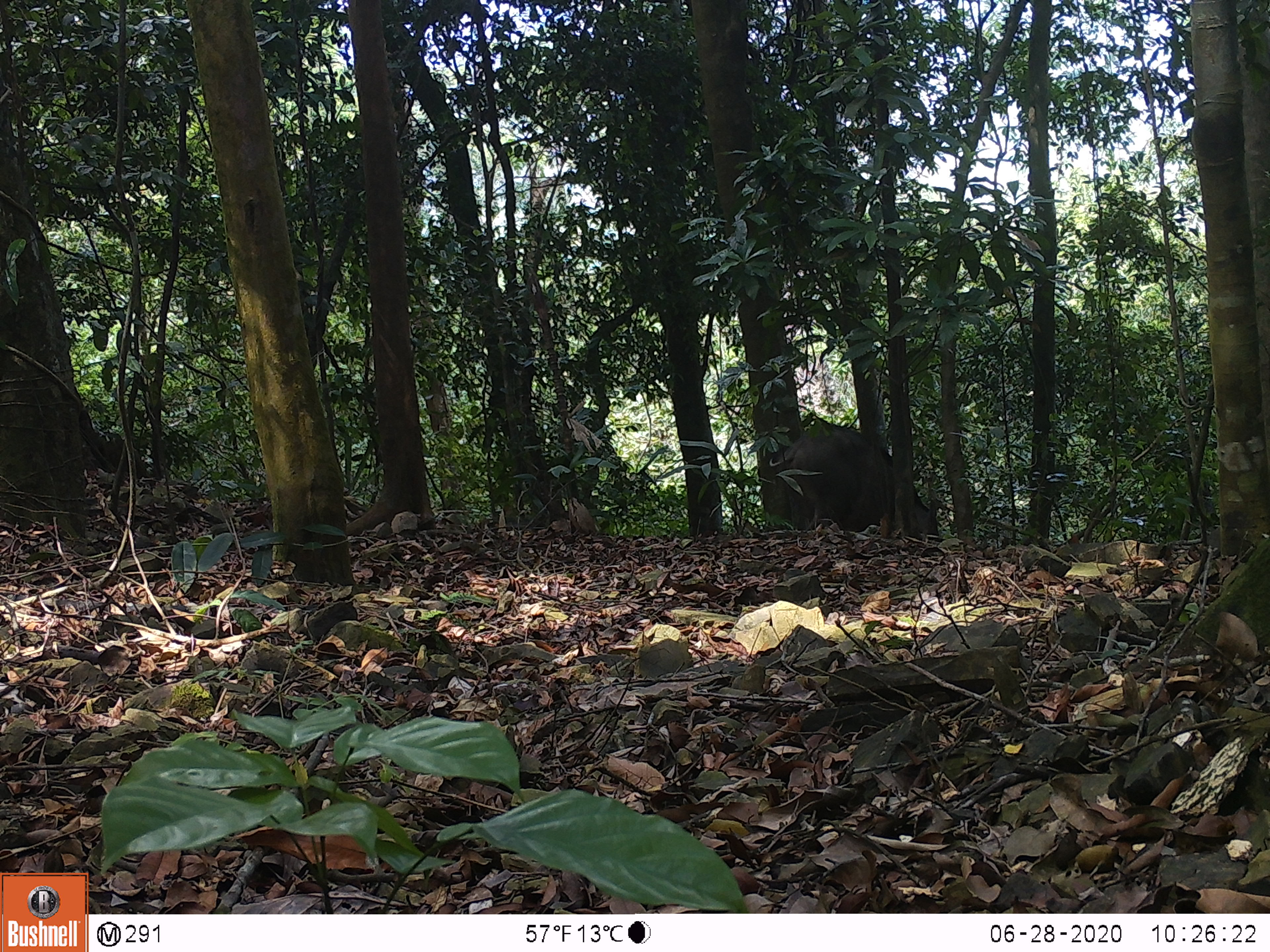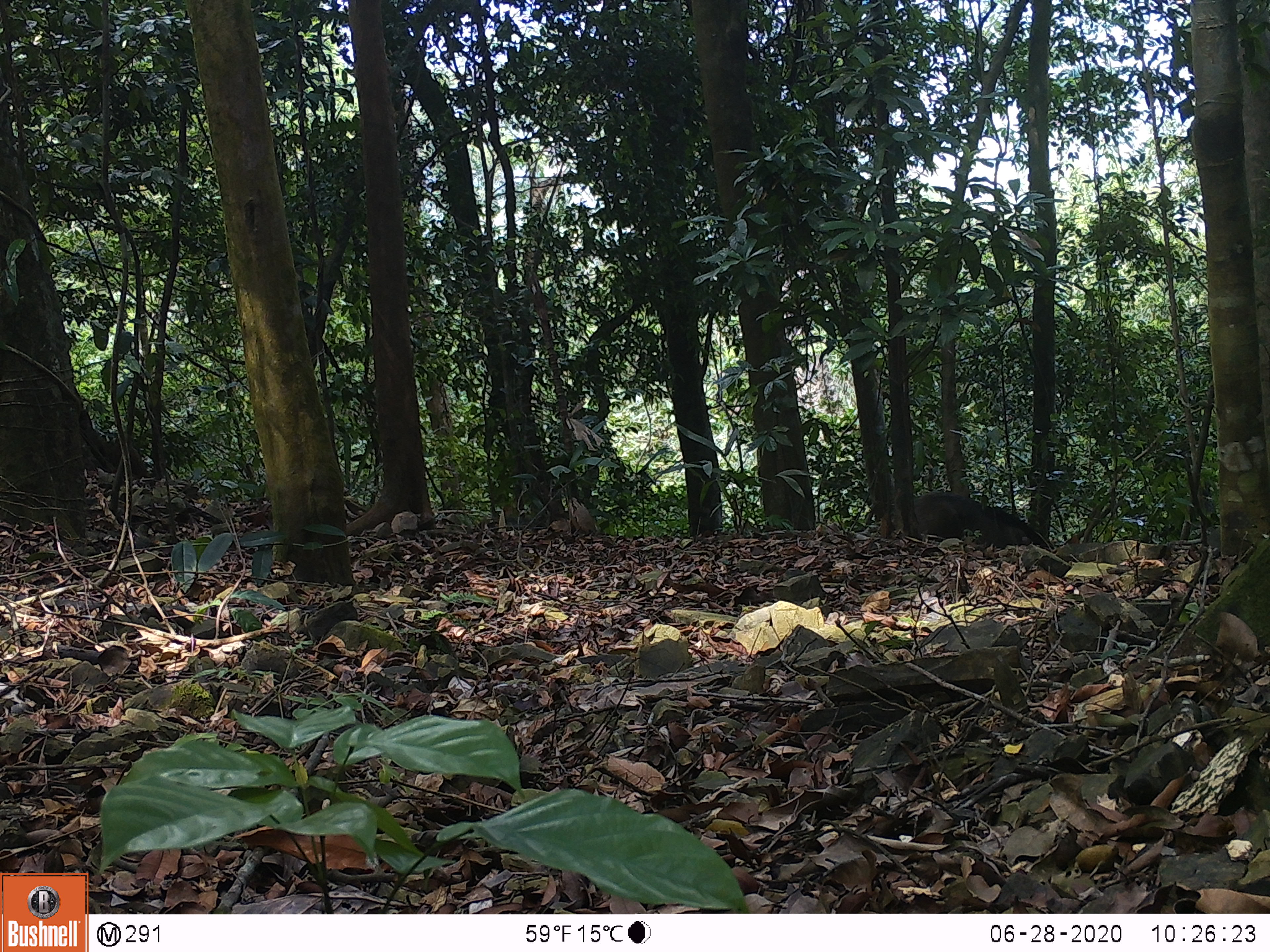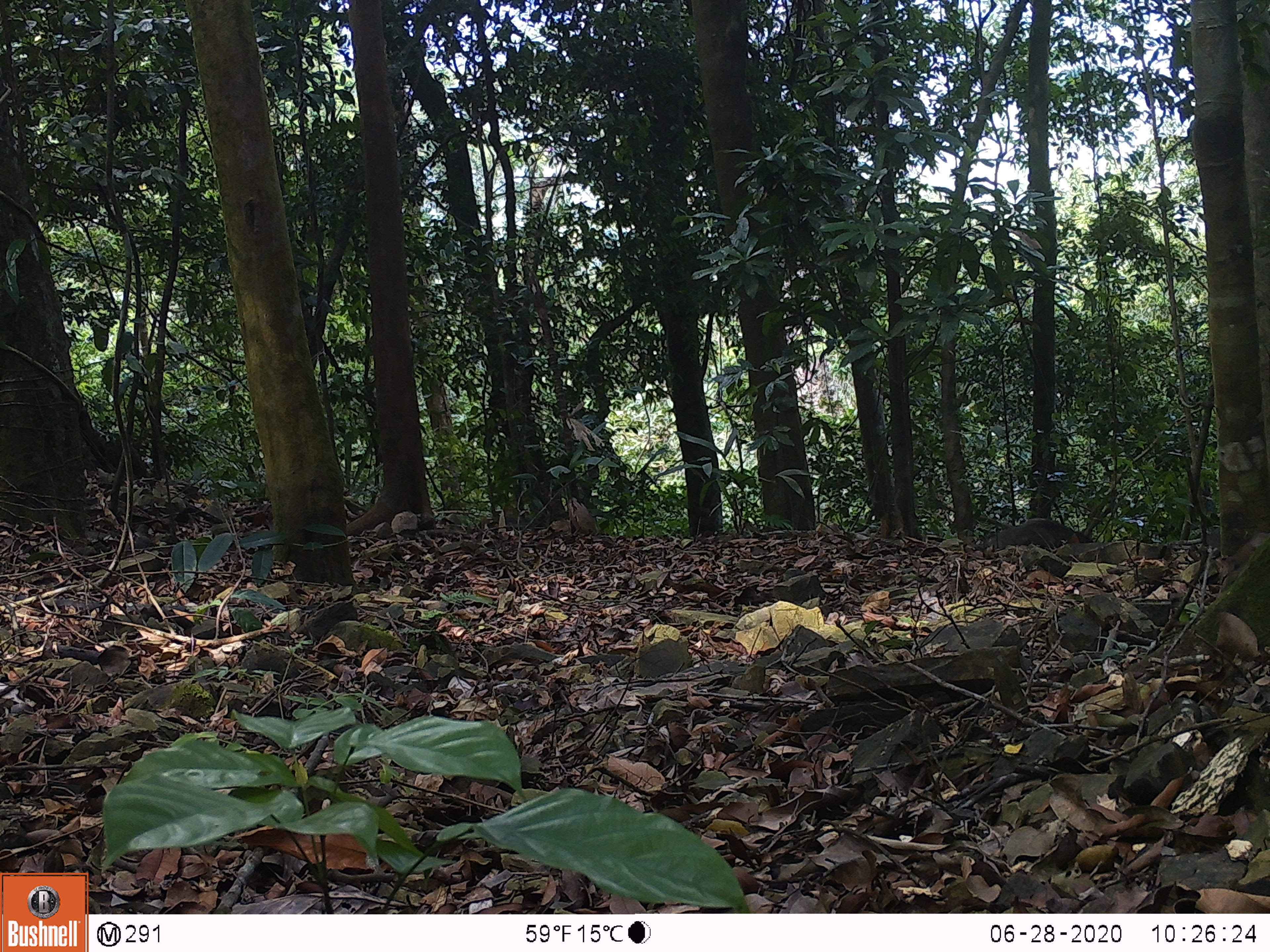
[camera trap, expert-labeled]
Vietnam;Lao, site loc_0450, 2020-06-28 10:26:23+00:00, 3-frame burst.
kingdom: Animalia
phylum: Chordata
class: Mammalia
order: Artiodactyla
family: Suidae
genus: Sus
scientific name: Sus scrofa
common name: eurasian wild pig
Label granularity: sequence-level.